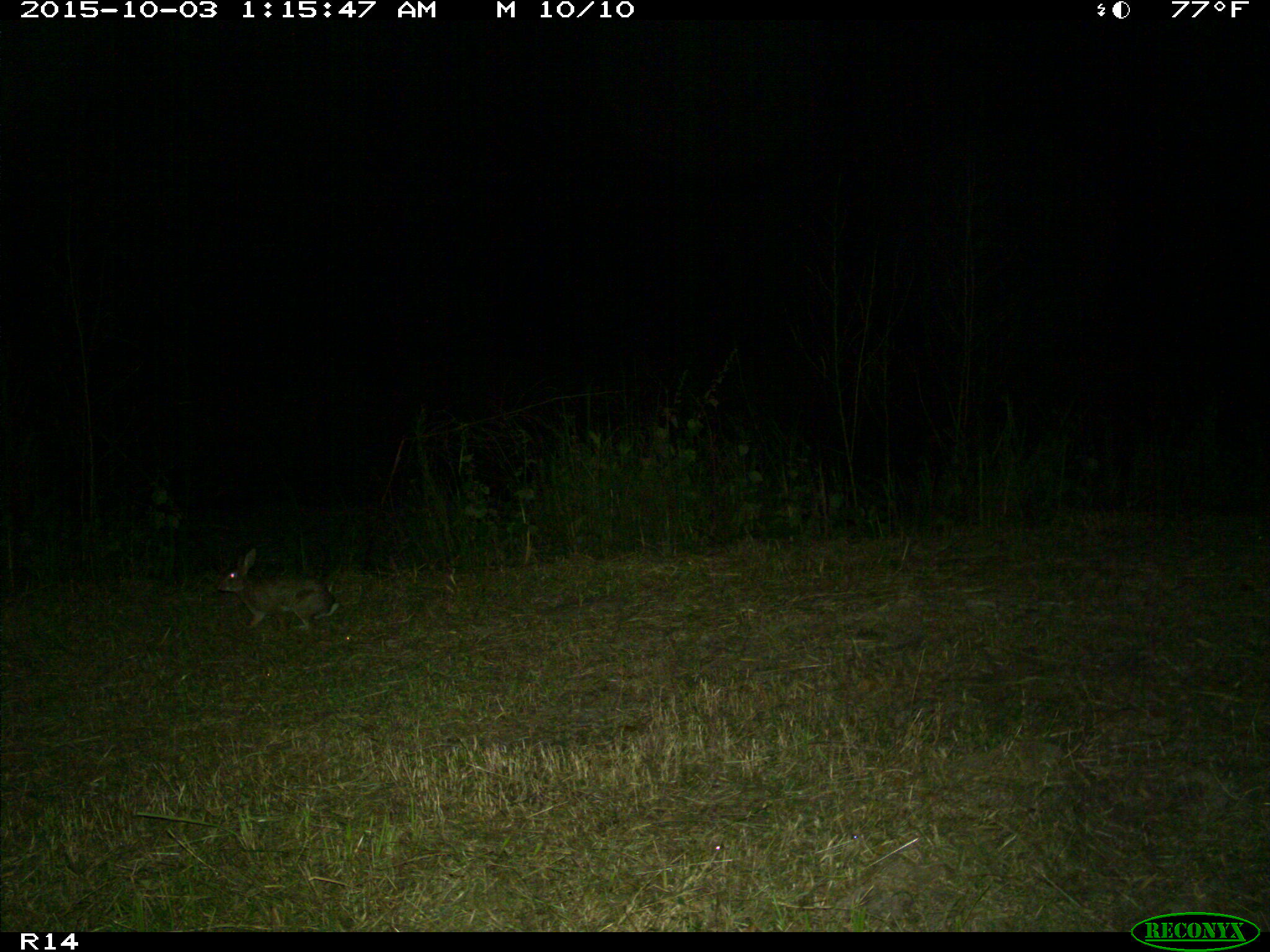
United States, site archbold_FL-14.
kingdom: Animalia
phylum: Chordata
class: Mammalia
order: Lagomorpha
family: Leporidae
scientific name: Leporidae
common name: rabbits and hares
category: unidentified rabbit